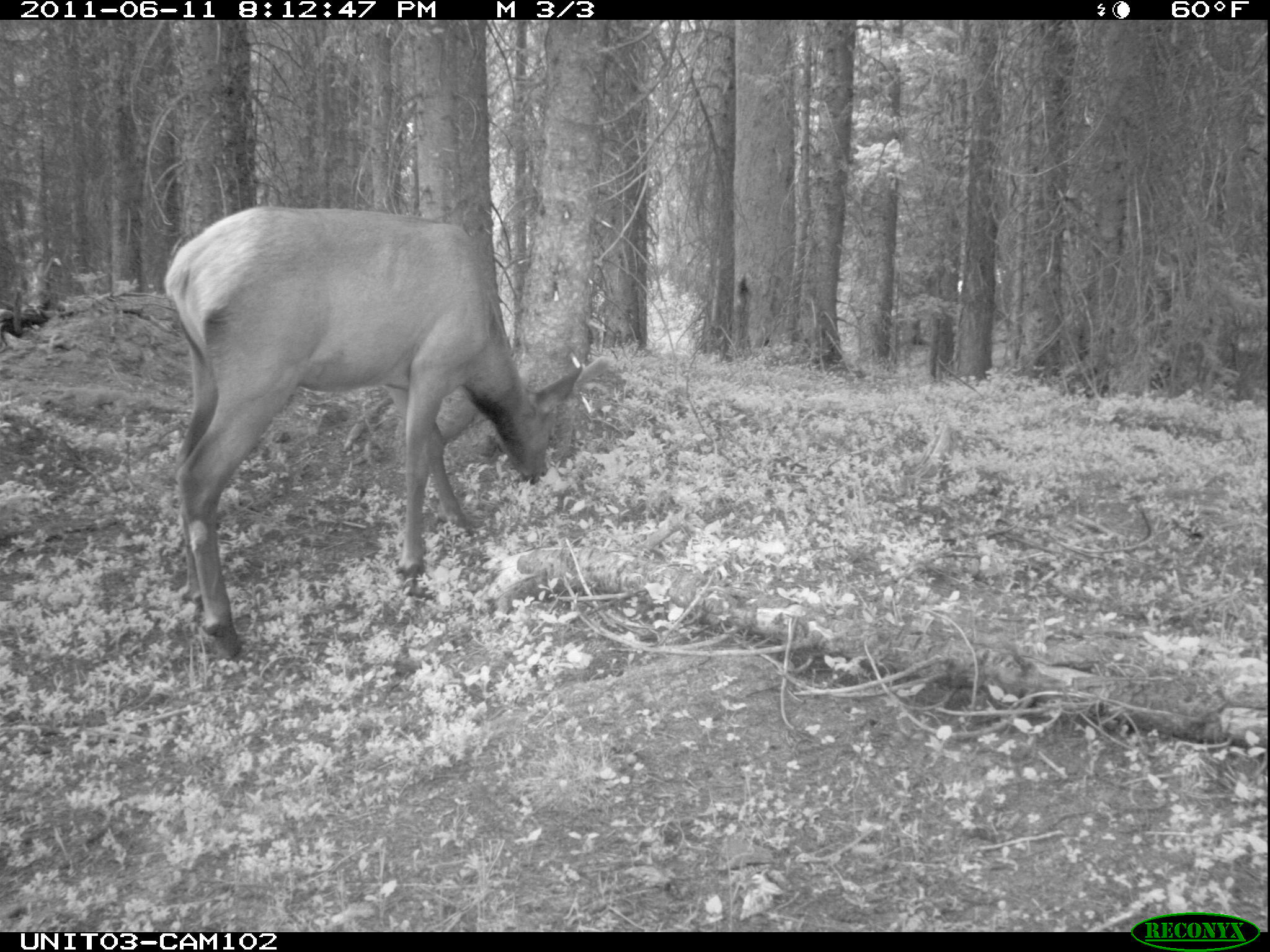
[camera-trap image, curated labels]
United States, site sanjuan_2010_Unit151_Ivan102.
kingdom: Animalia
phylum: Chordata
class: Mammalia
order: Artiodactyla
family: Cervidae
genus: Cervus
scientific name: Cervus elaphus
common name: red deer